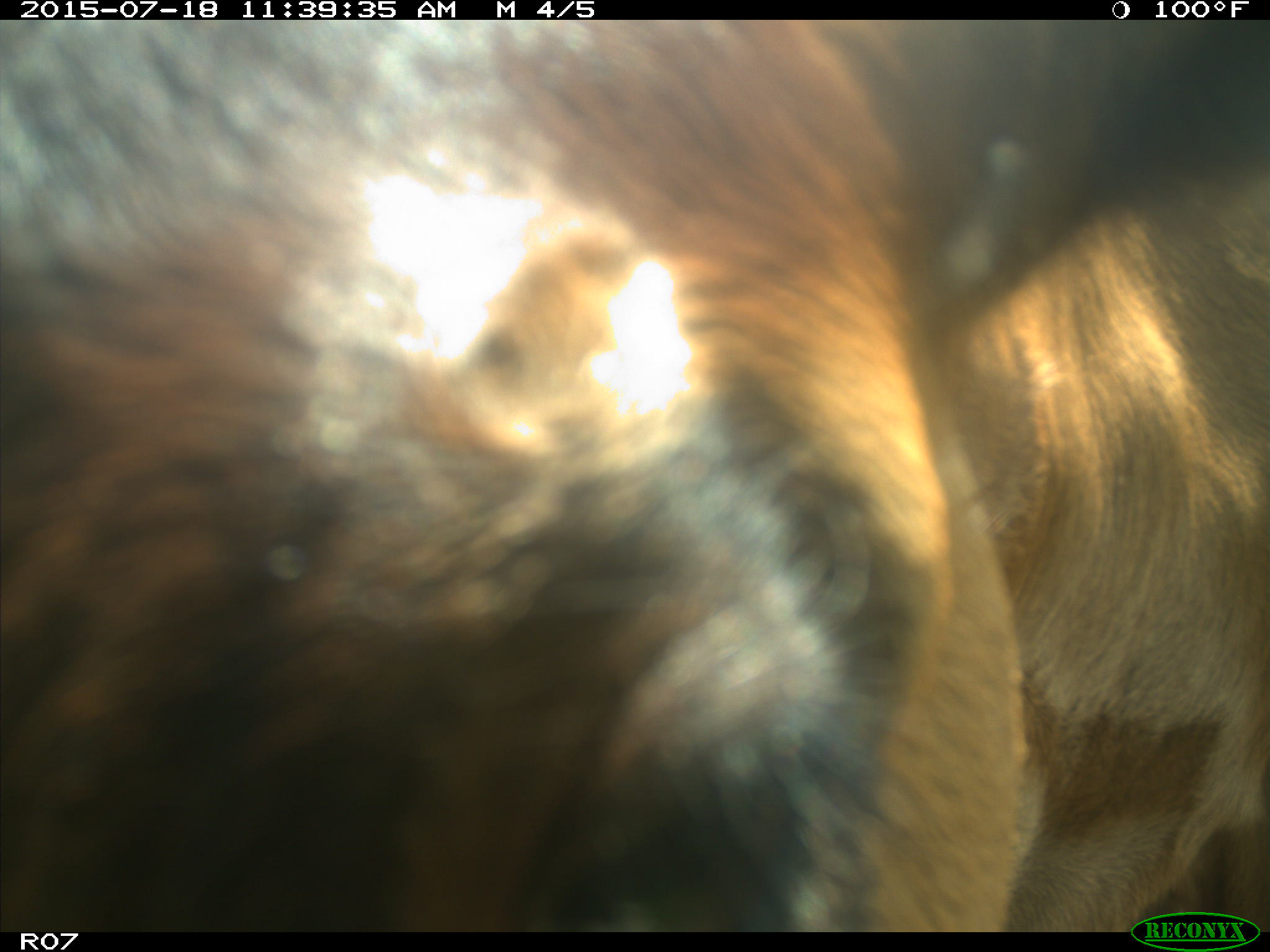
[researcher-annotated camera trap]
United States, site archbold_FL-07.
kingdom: Animalia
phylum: Chordata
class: Mammalia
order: Artiodactyla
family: Bovidae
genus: Bos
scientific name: Bos taurus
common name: domestic cow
Bos taurus (domestic cow).